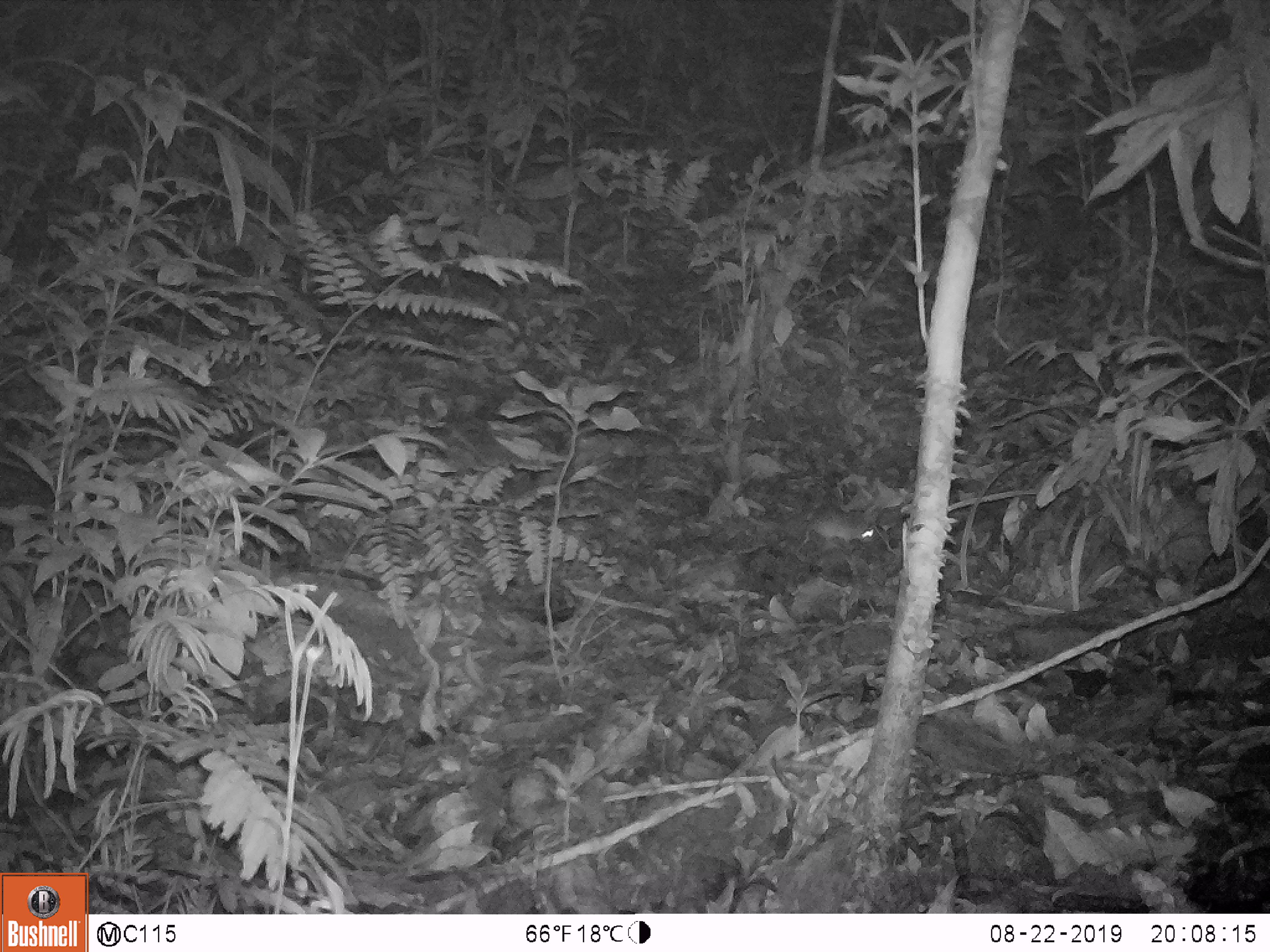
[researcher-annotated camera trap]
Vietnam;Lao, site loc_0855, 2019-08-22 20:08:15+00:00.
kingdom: Animalia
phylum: Chordata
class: Mammalia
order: Rodentia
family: Muridae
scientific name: Muridae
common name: old-world mice and rats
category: unidentified murid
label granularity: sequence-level